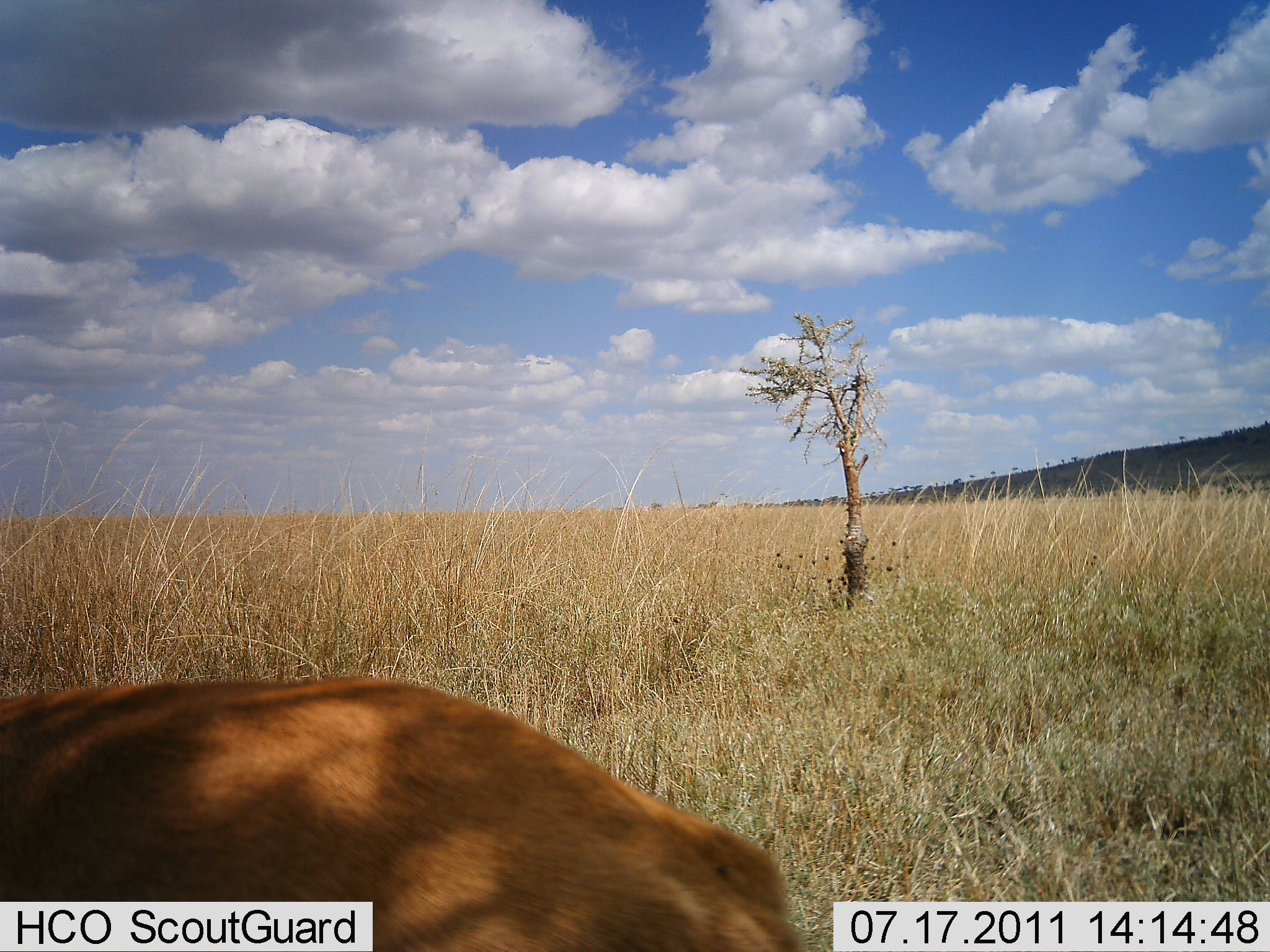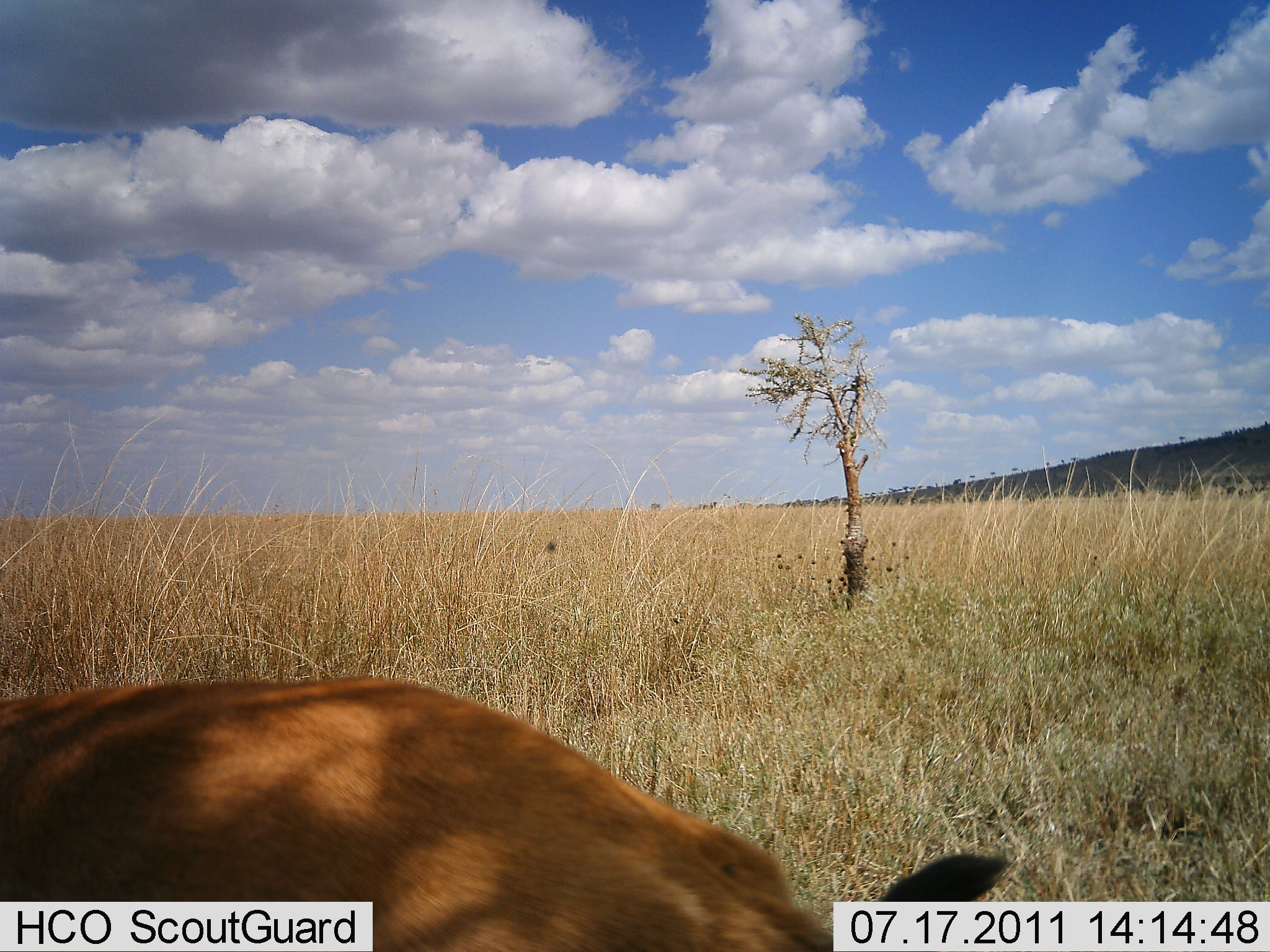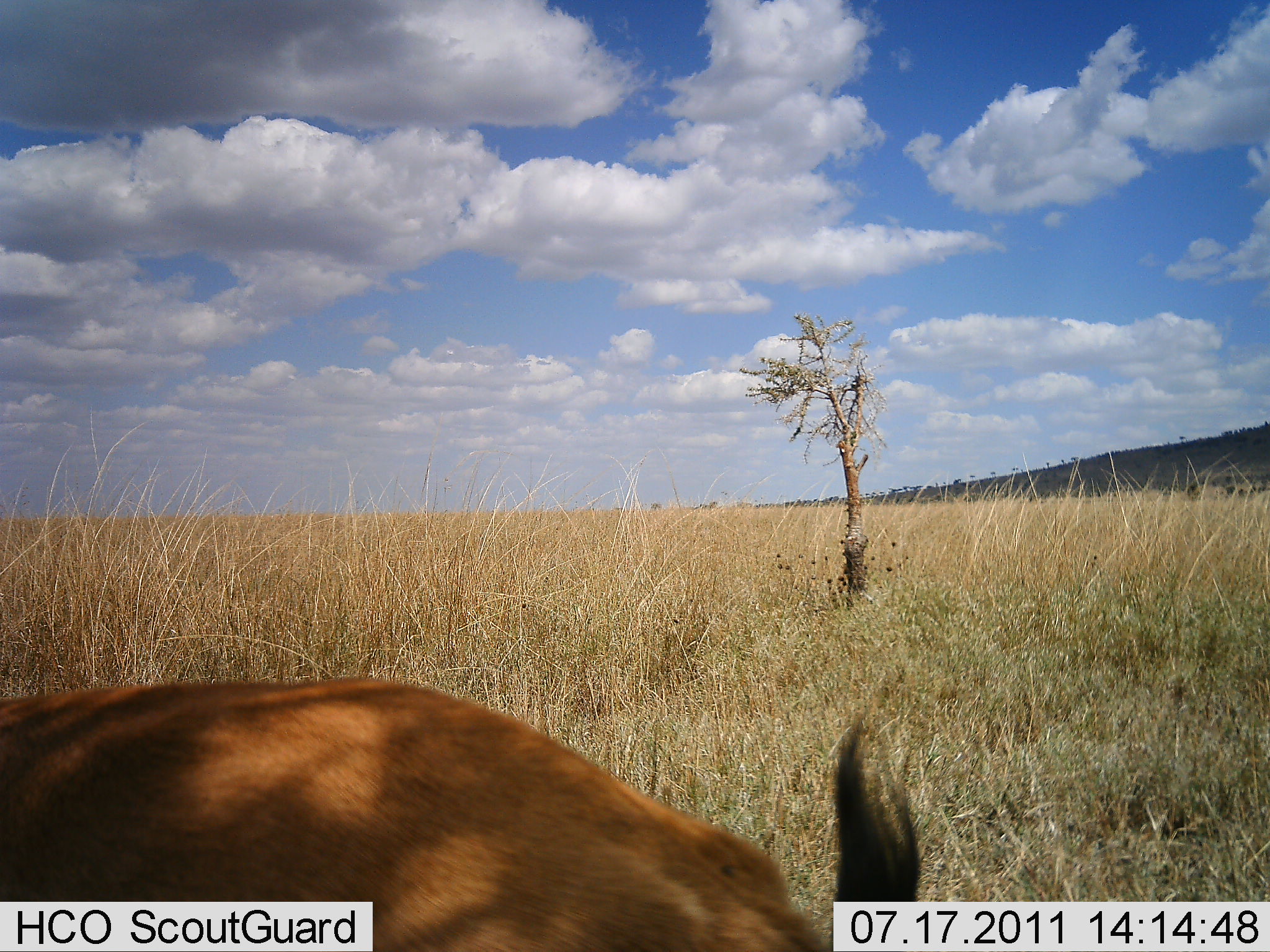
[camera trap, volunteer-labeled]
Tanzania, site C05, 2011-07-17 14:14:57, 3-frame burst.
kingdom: Animalia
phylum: Chordata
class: Mammalia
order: Artiodactyla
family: Bovidae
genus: Nanger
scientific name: Nanger granti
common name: grant's gazelle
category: gazellegrants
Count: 1.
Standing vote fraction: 50%.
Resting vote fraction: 25%.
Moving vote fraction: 0%.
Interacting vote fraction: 0%.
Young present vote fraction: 0%.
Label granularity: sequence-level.